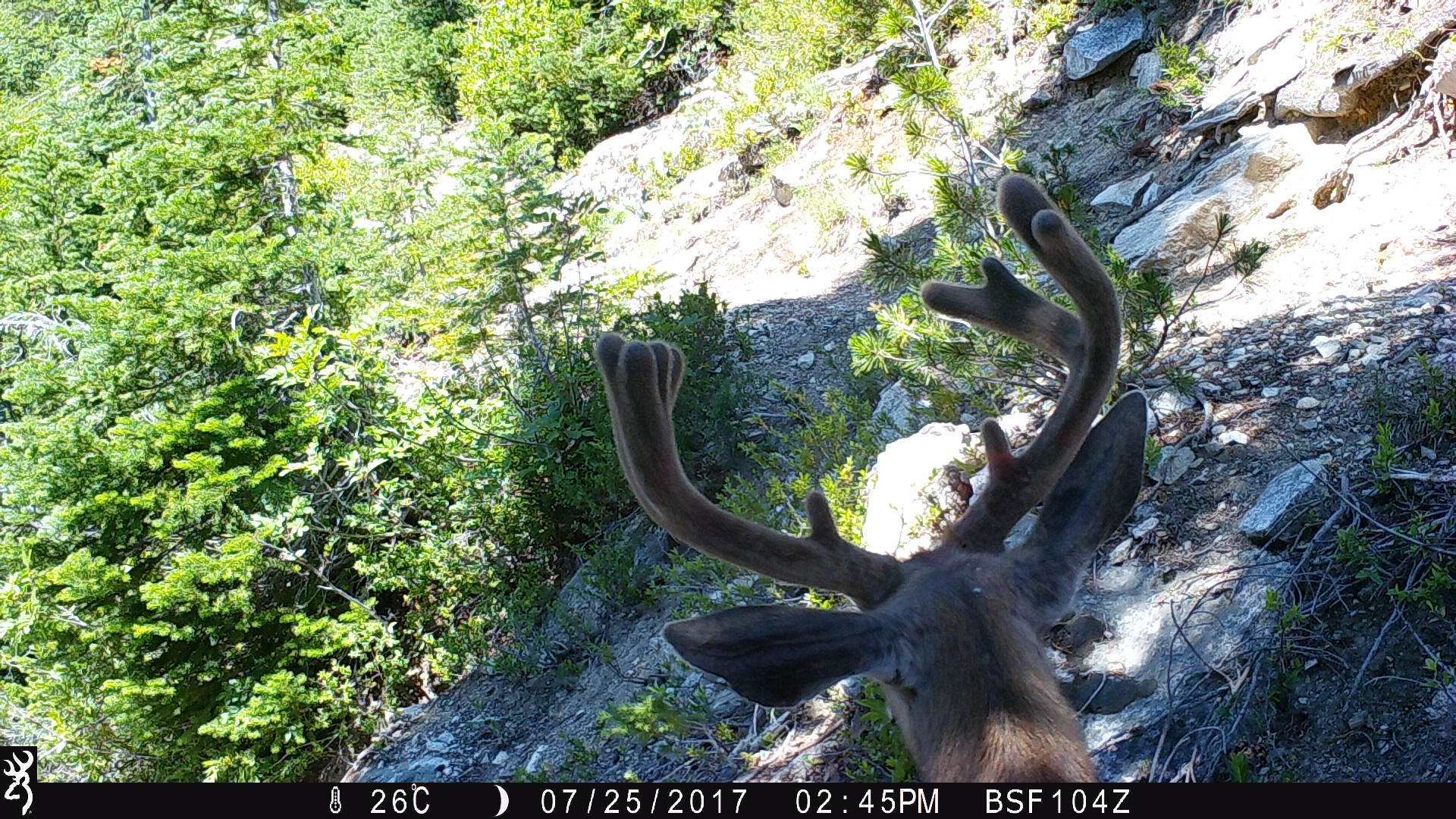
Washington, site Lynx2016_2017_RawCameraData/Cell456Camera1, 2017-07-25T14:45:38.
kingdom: Animalia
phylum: Chordata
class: Mammalia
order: Artiodactyla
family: Cervidae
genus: Odocoileus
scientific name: Odocoileus hemionus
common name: mule deer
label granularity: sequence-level